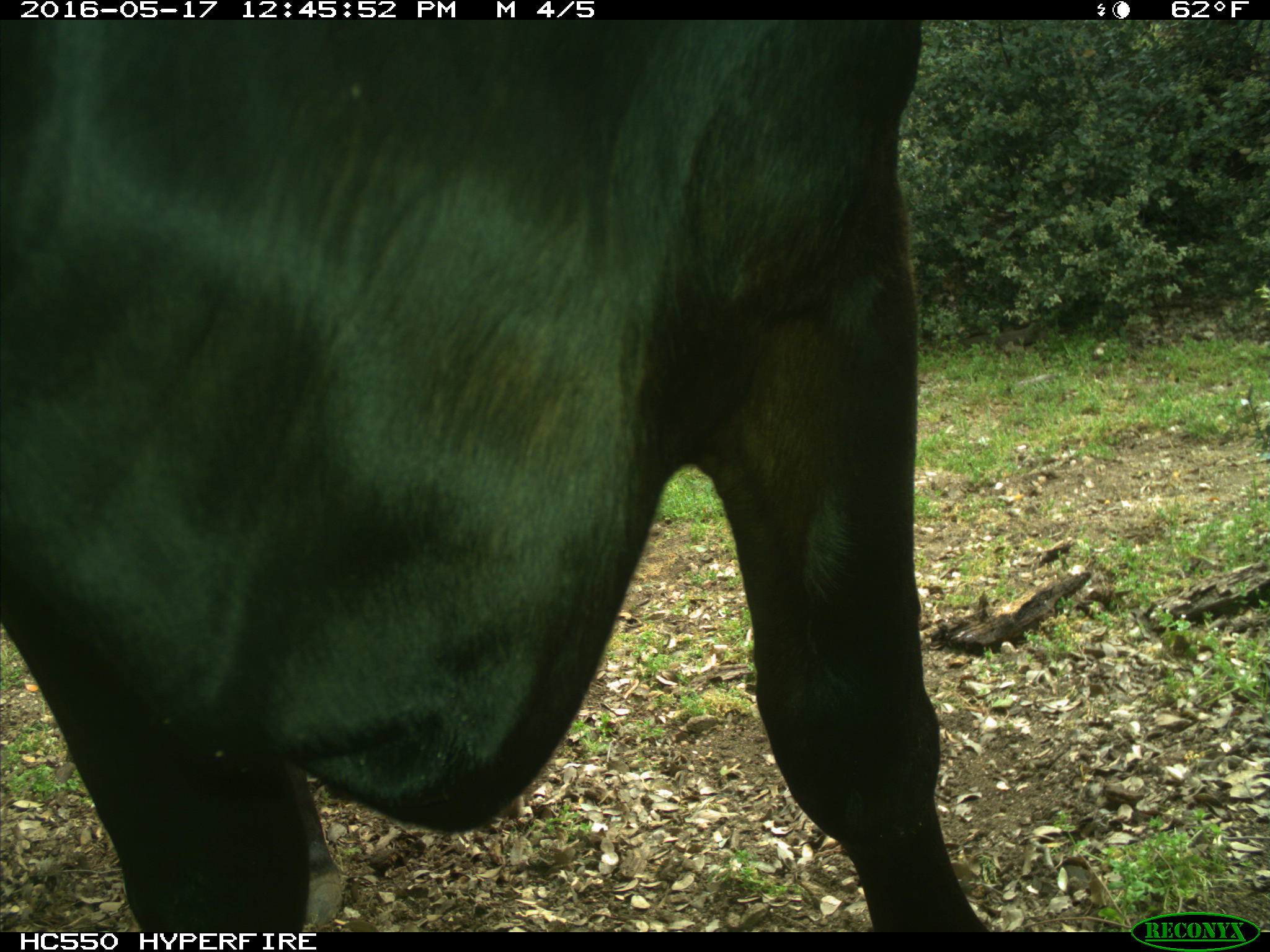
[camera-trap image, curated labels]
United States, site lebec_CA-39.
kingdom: Animalia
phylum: Chordata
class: Mammalia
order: Artiodactyla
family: Bovidae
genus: Bos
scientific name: Bos taurus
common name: domestic cow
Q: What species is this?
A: Bos taurus (domestic cow).